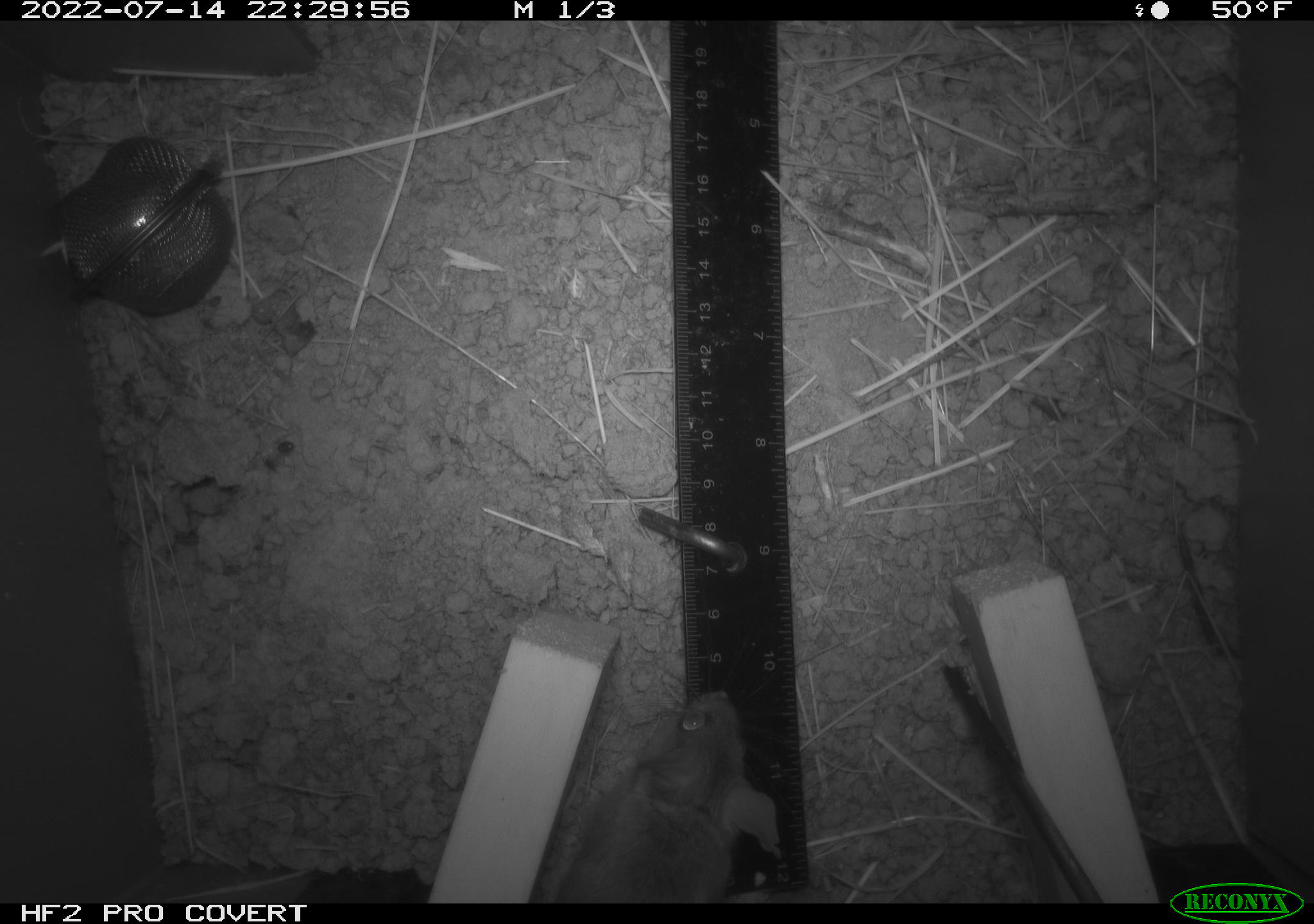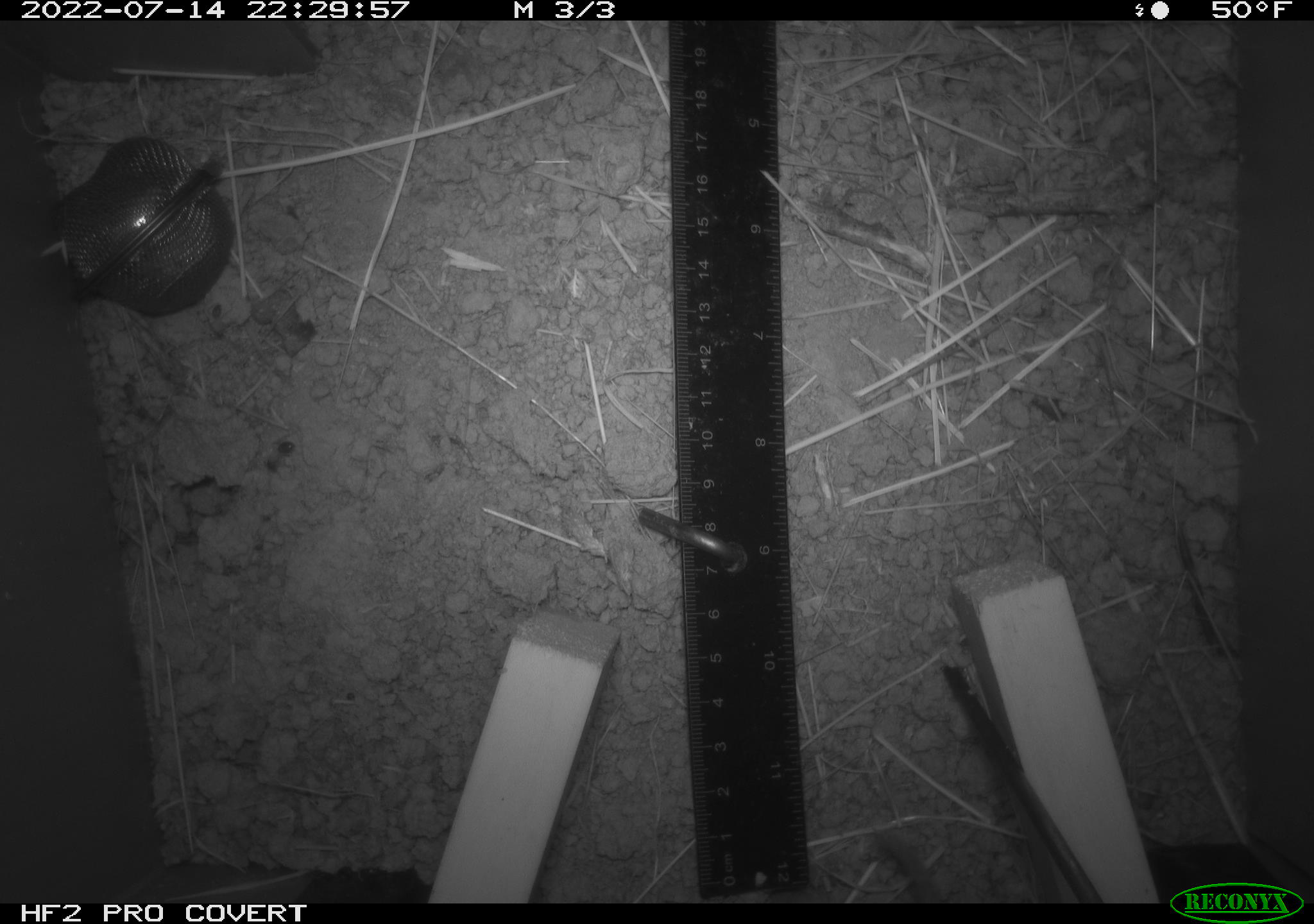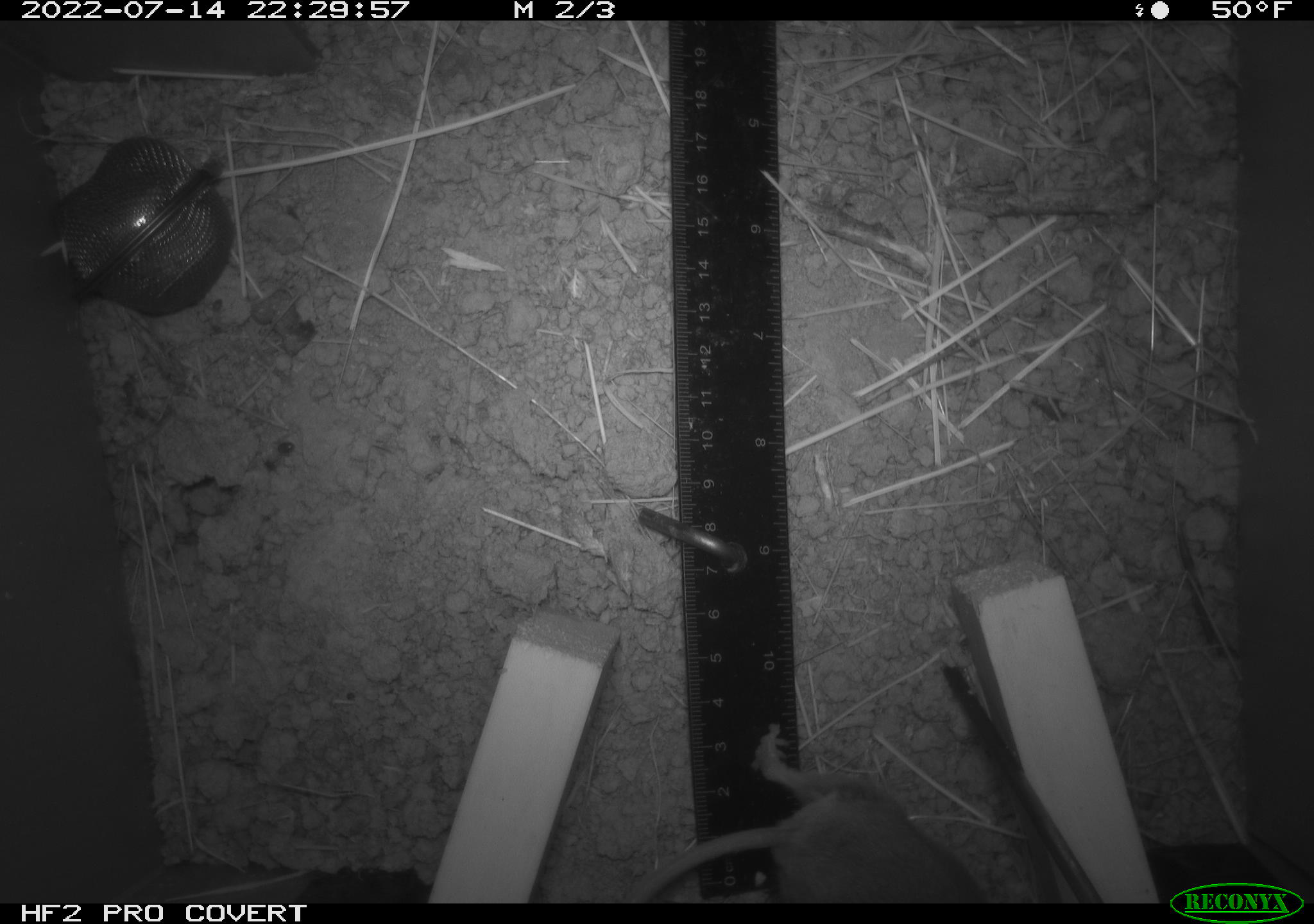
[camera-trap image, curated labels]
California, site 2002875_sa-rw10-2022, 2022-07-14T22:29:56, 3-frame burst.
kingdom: Animalia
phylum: Chordata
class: Mammalia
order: Rodentia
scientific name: Rodentia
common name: mouse species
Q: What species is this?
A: Mouse species (Rodentia).